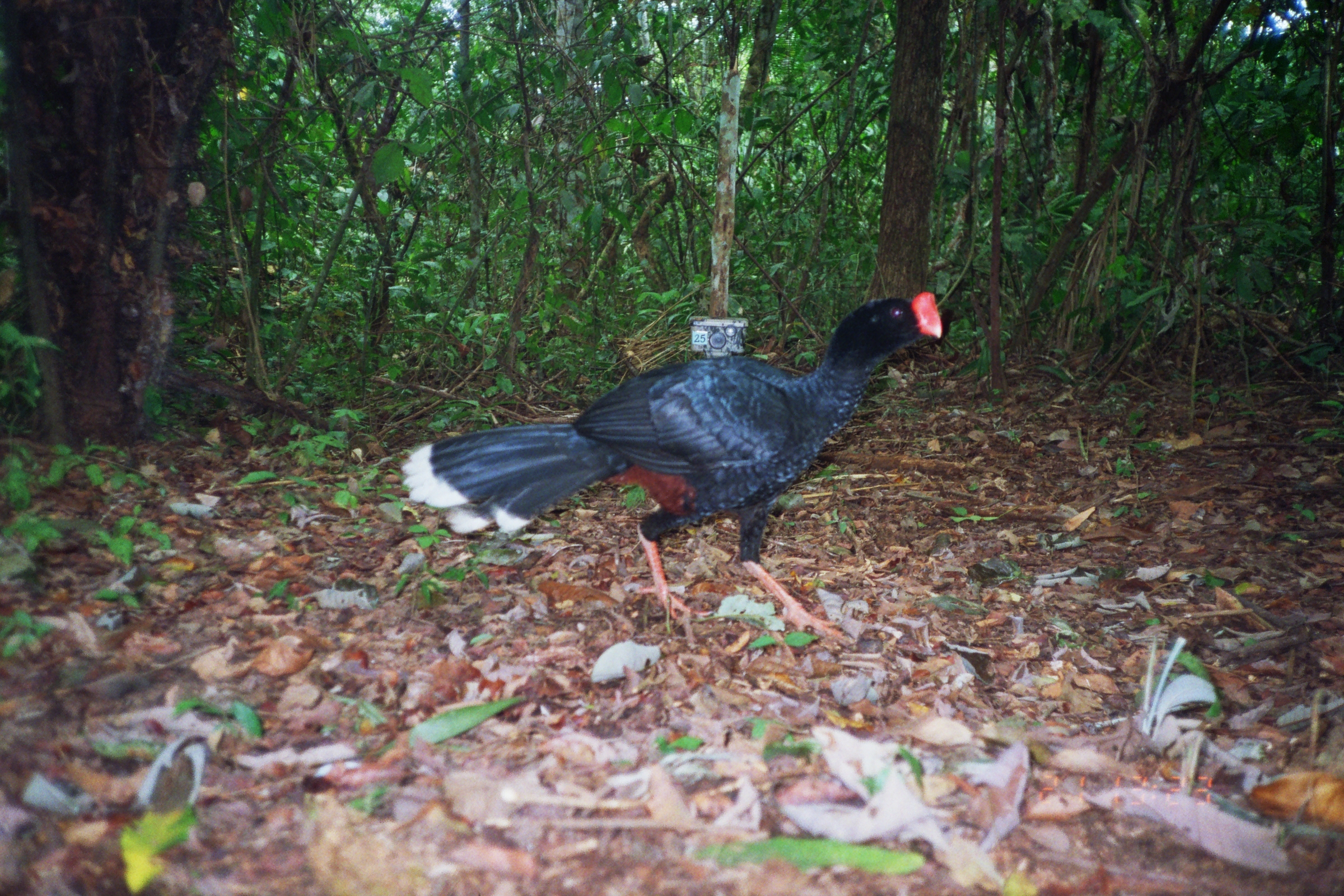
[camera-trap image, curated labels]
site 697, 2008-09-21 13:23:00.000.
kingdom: Animalia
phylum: Chordata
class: Aves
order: Galliformes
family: Cracidae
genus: Mitu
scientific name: Mitu tuberosum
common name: razor-billed curassow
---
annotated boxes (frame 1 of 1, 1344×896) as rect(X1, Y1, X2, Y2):
mitu tuberosum: rect(401, 292, 942, 641)